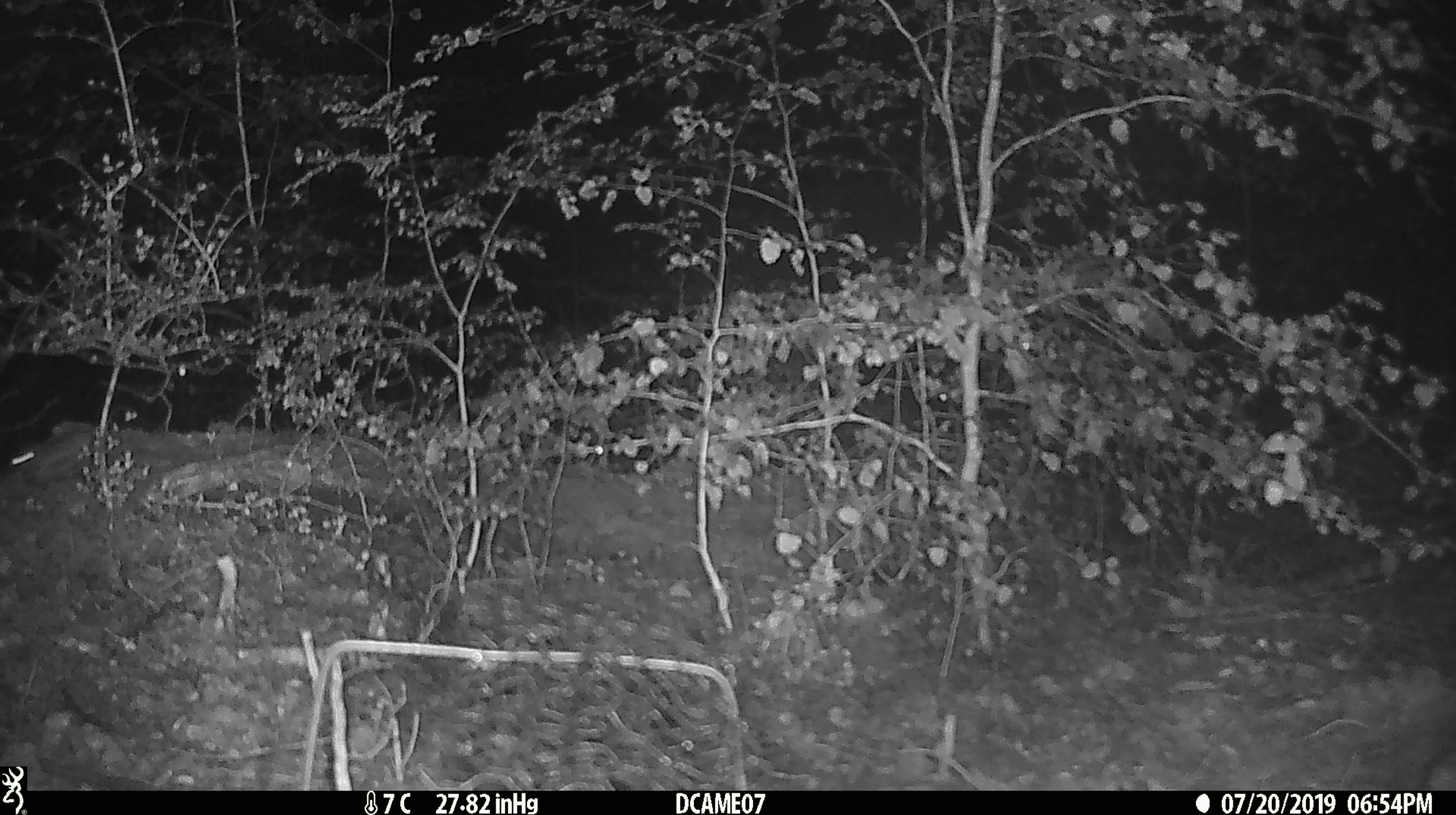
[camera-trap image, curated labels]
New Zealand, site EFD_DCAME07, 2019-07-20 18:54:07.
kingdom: Animalia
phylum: Chordata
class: Mammalia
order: Rodentia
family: Muridae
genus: Mus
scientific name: Mus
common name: mouse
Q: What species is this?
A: Mouse (Mus).